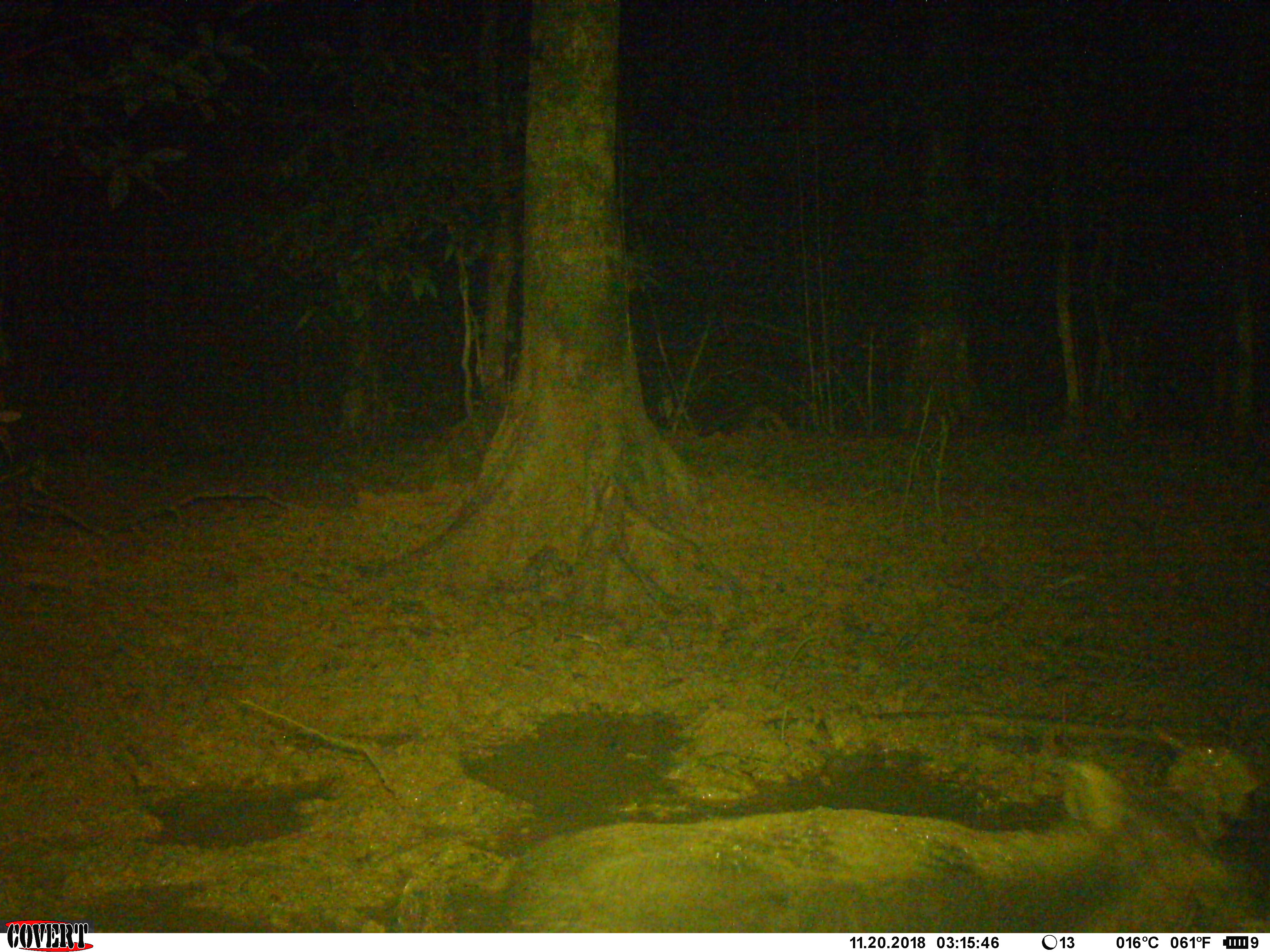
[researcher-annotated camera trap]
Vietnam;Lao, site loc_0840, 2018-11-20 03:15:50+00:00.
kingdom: Animalia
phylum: Chordata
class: Mammalia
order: Artiodactyla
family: Suidae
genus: Sus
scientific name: Sus scrofa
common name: eurasian wild pig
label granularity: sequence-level